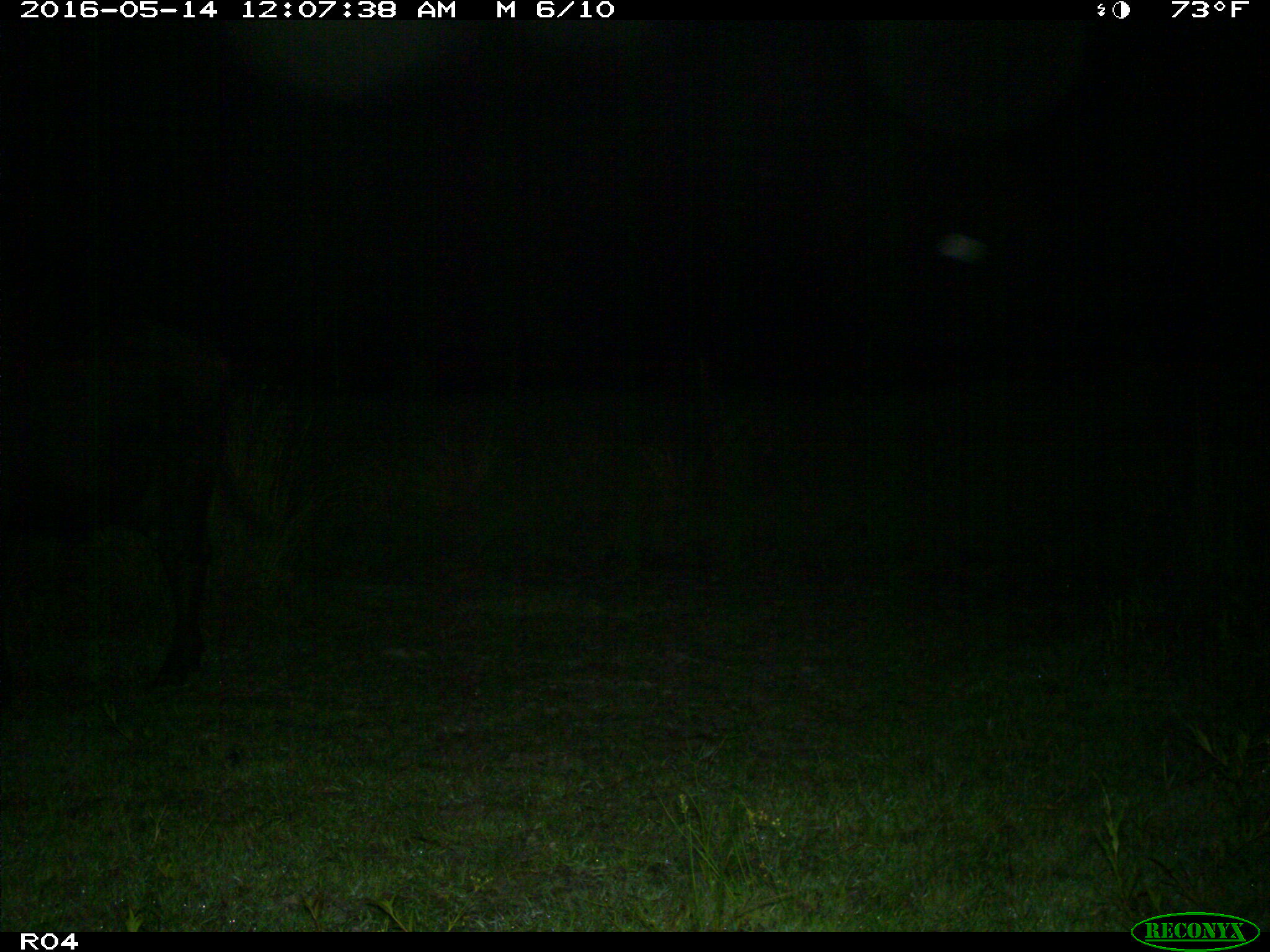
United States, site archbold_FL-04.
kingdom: Animalia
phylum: Chordata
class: Mammalia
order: Artiodactyla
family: Bovidae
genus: Bos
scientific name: Bos taurus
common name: domestic cow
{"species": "Bos taurus (domestic cow)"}